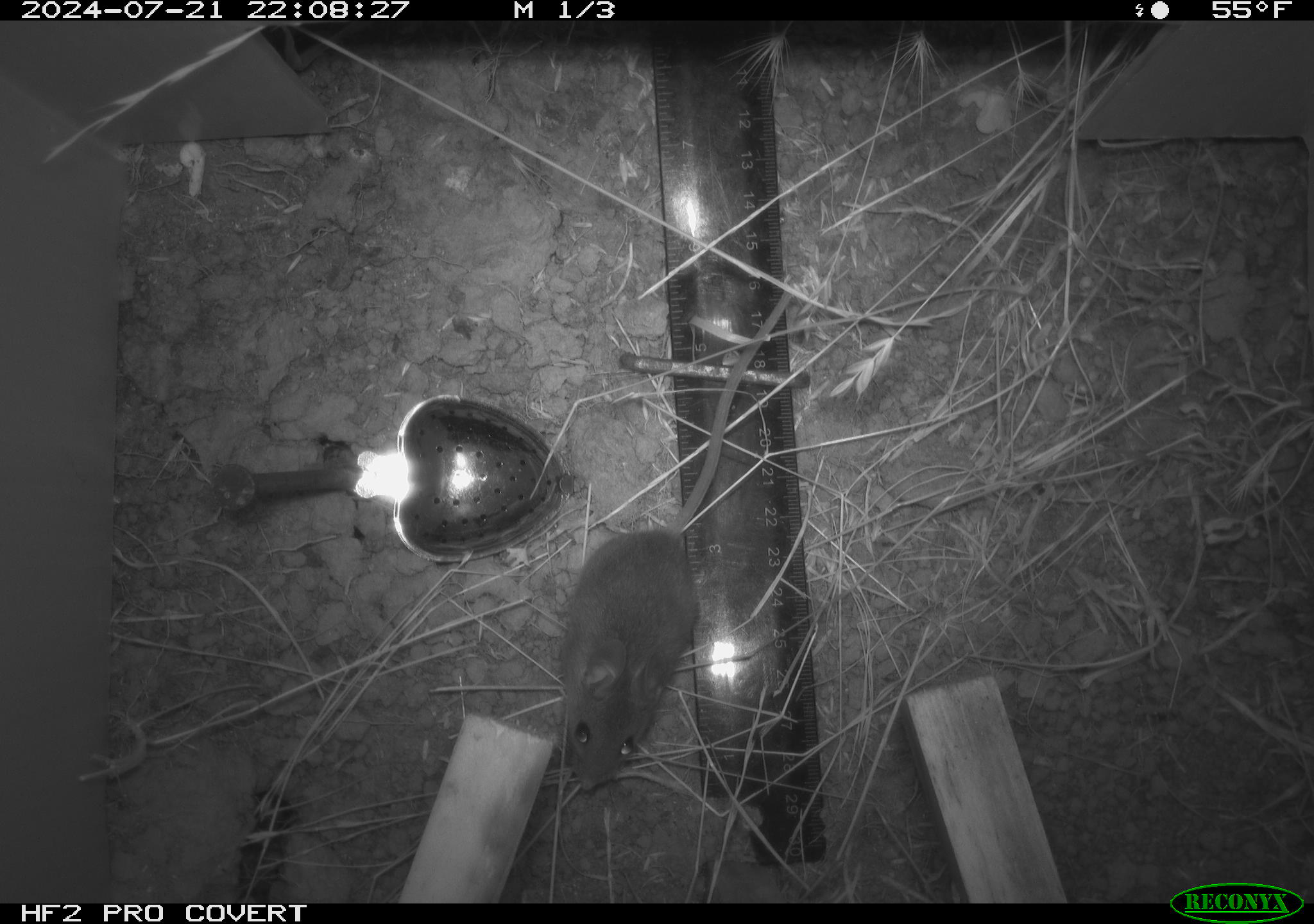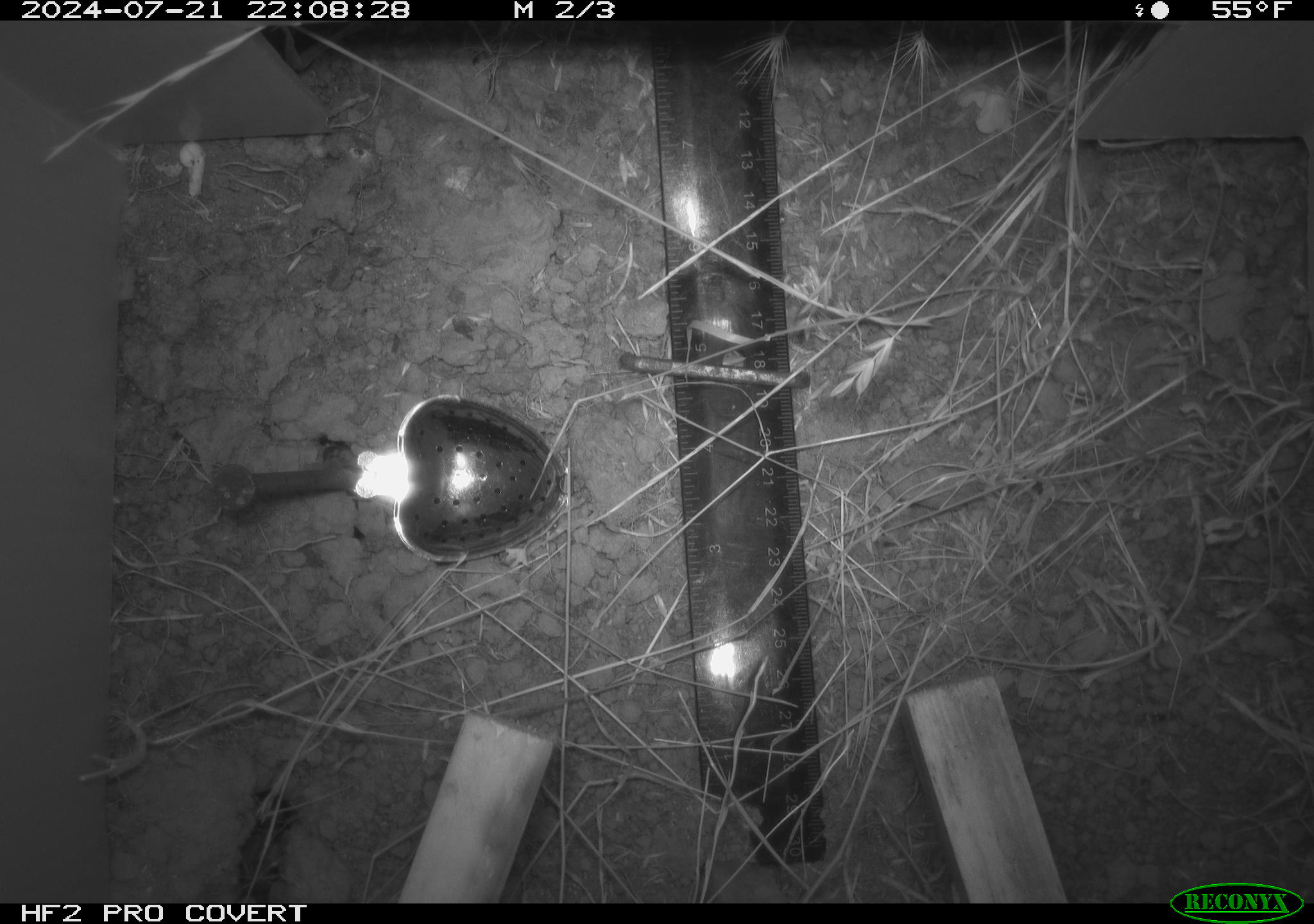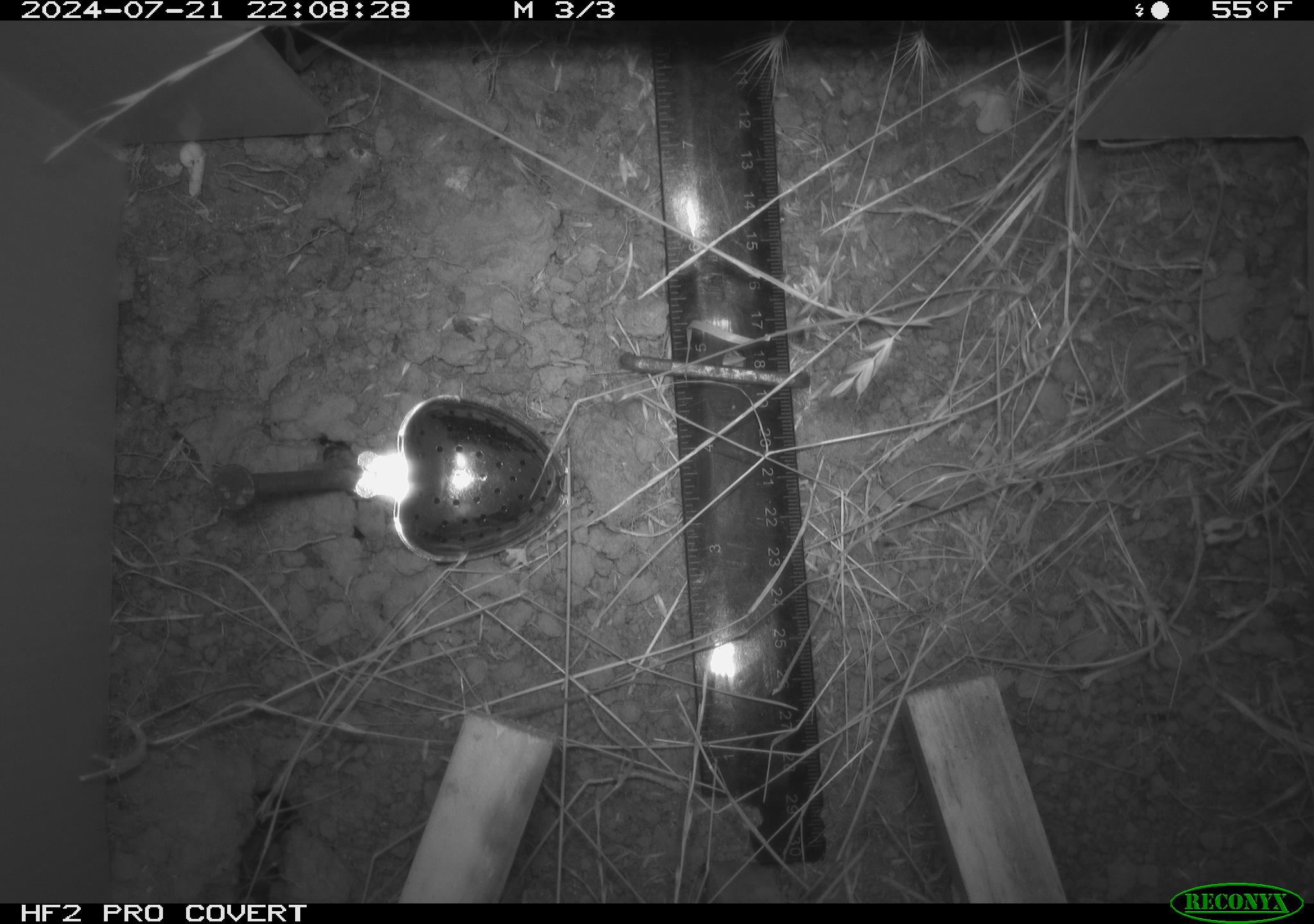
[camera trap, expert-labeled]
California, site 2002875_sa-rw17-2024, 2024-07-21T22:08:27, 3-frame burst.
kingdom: Animalia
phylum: Chordata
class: Mammalia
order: Rodentia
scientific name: Rodentia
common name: mouse species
Mouse species (Rodentia).